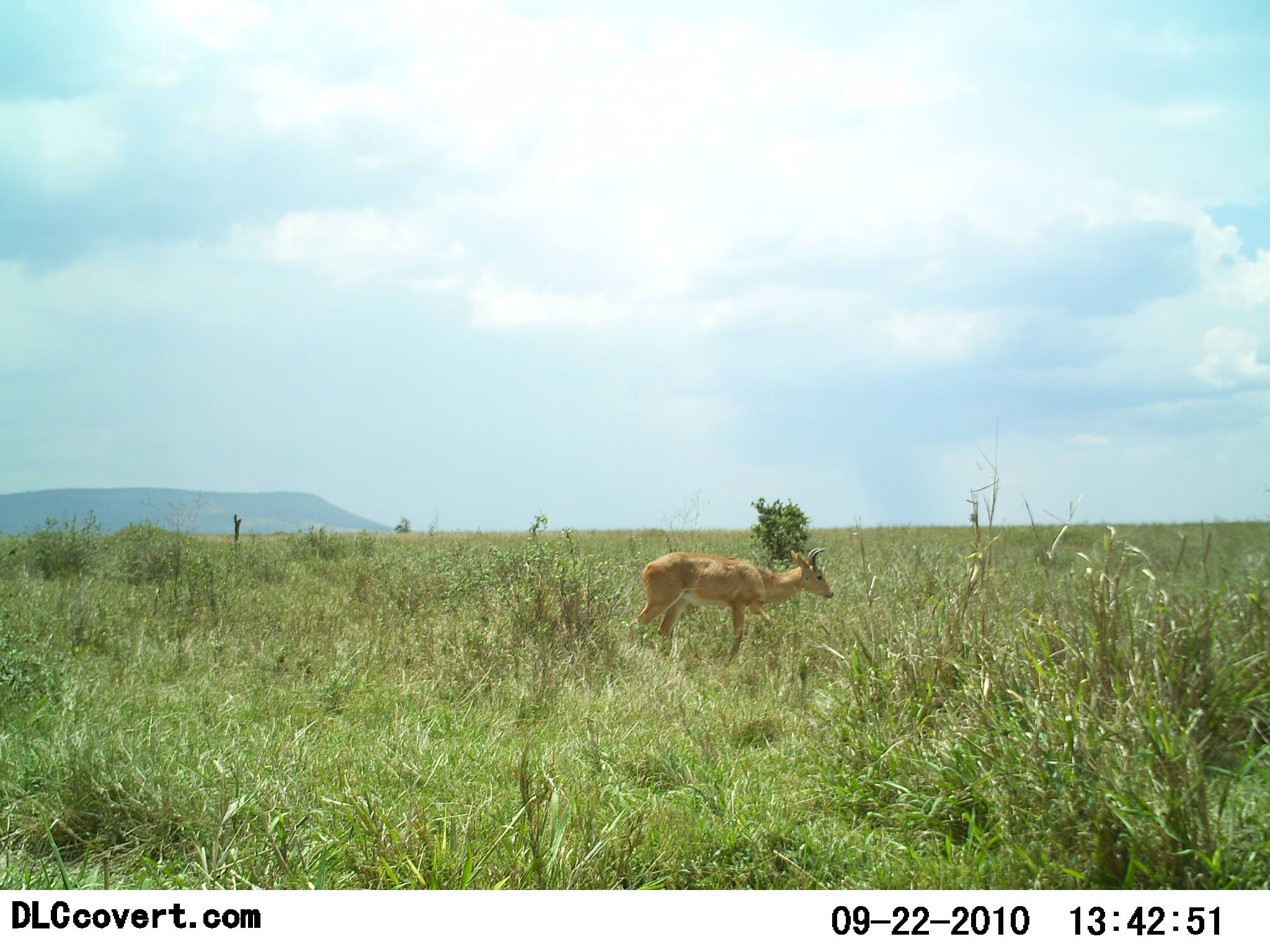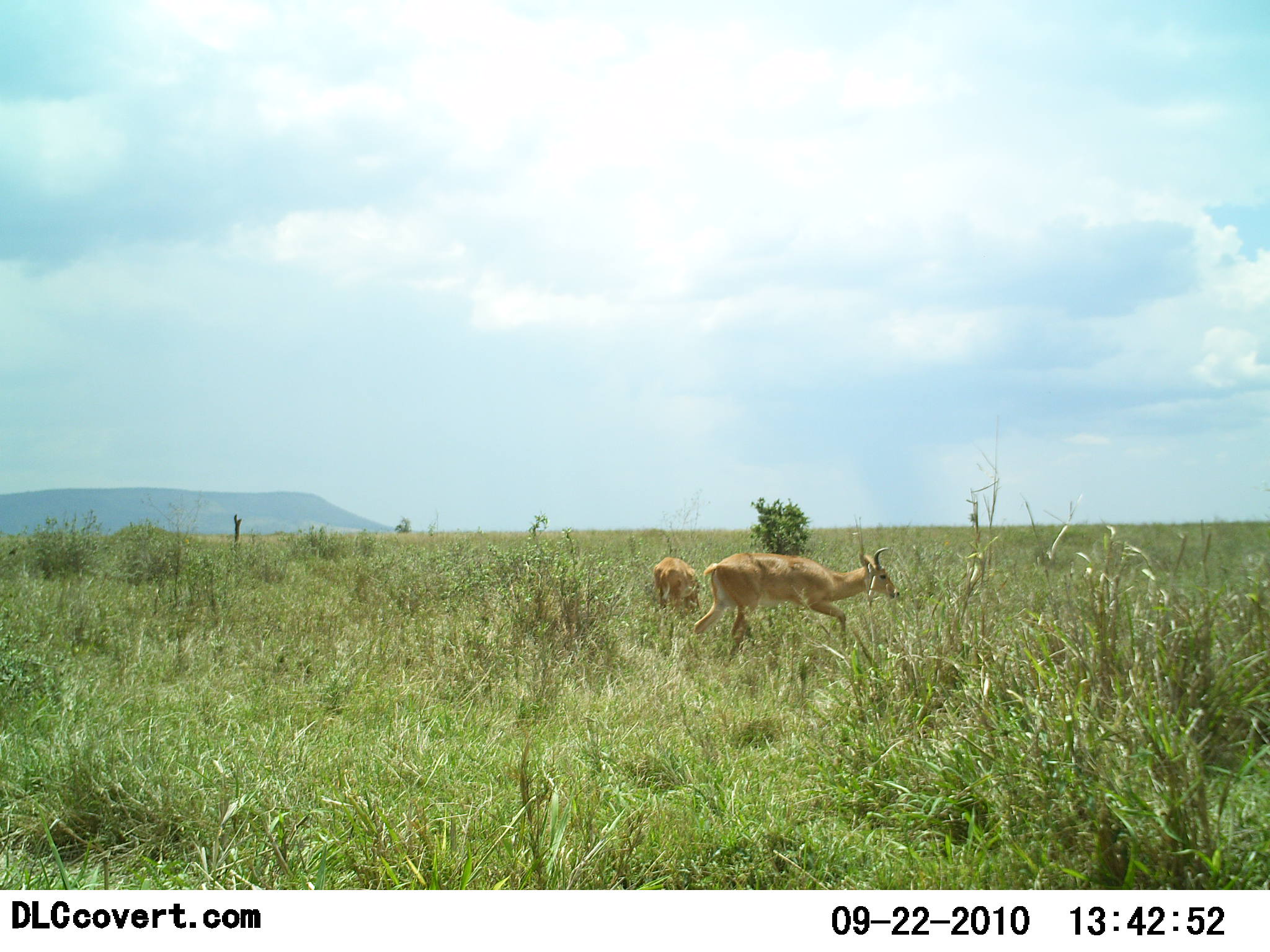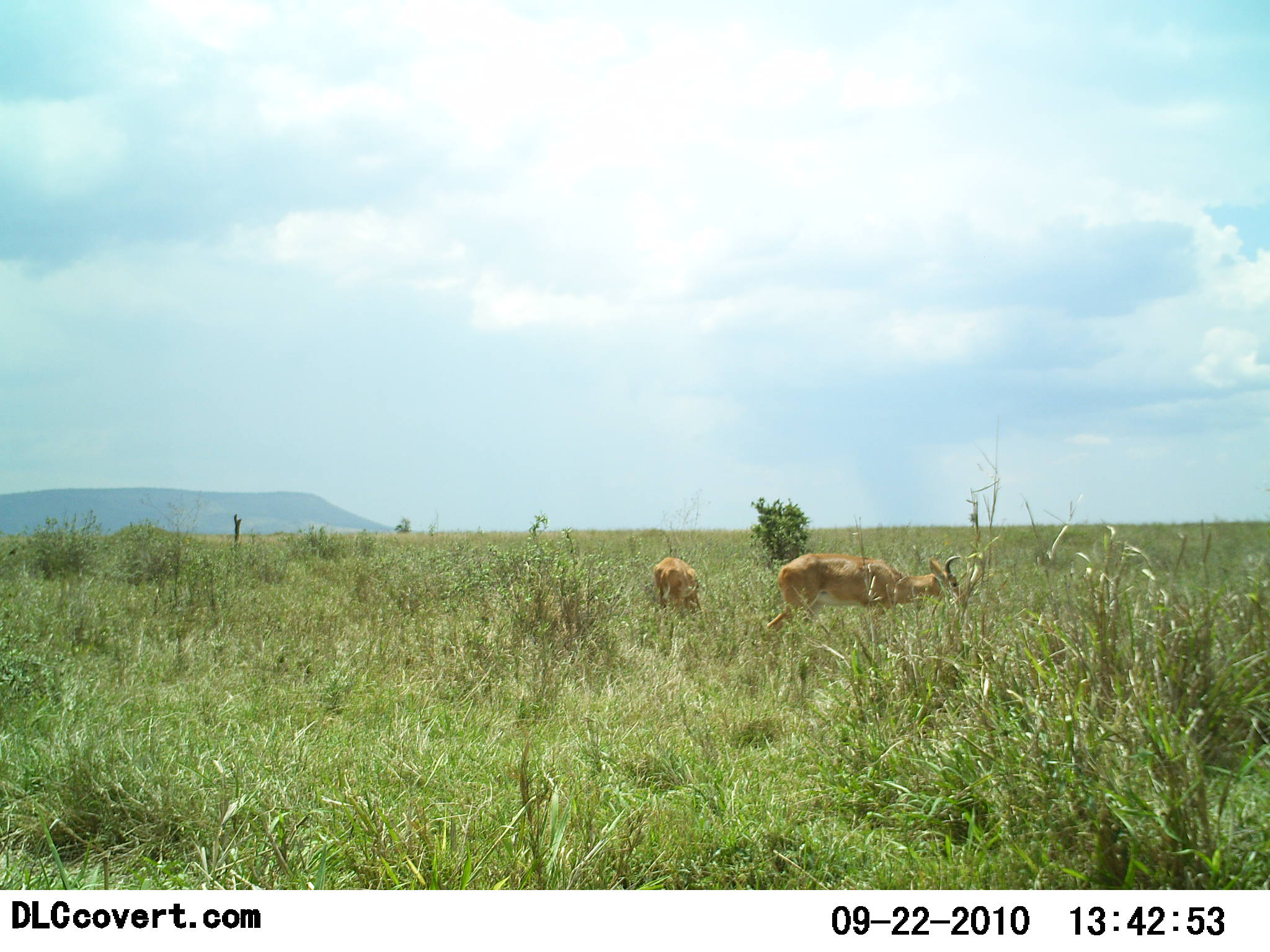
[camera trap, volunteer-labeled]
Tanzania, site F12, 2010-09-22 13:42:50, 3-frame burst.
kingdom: Animalia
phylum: Chordata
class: Mammalia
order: Artiodactyla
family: Bovidae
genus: Redunca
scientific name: Redunca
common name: reedbuck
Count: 2.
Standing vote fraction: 38%.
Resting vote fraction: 8%.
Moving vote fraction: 69%.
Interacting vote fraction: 0%.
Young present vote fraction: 0%.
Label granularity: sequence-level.